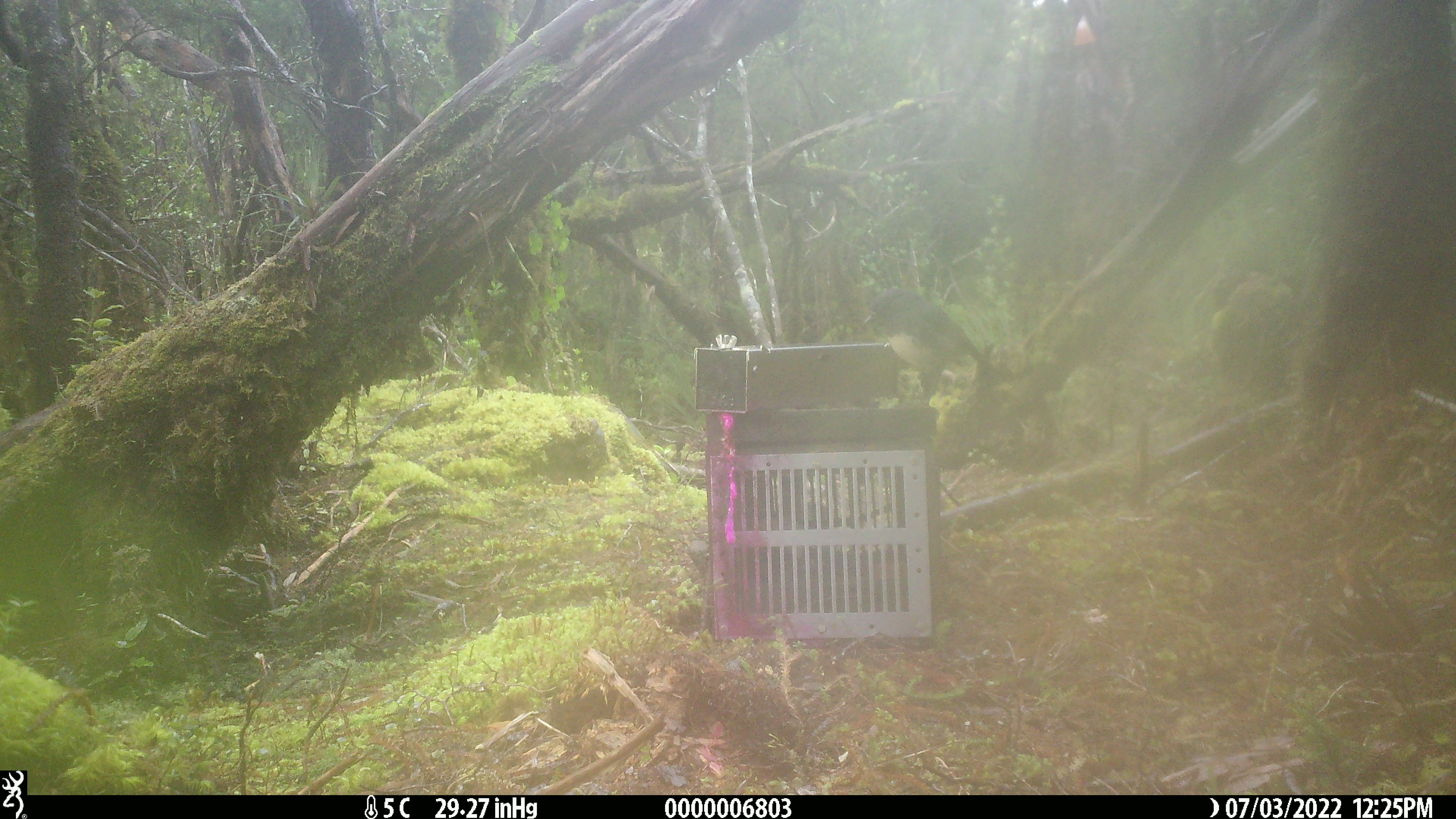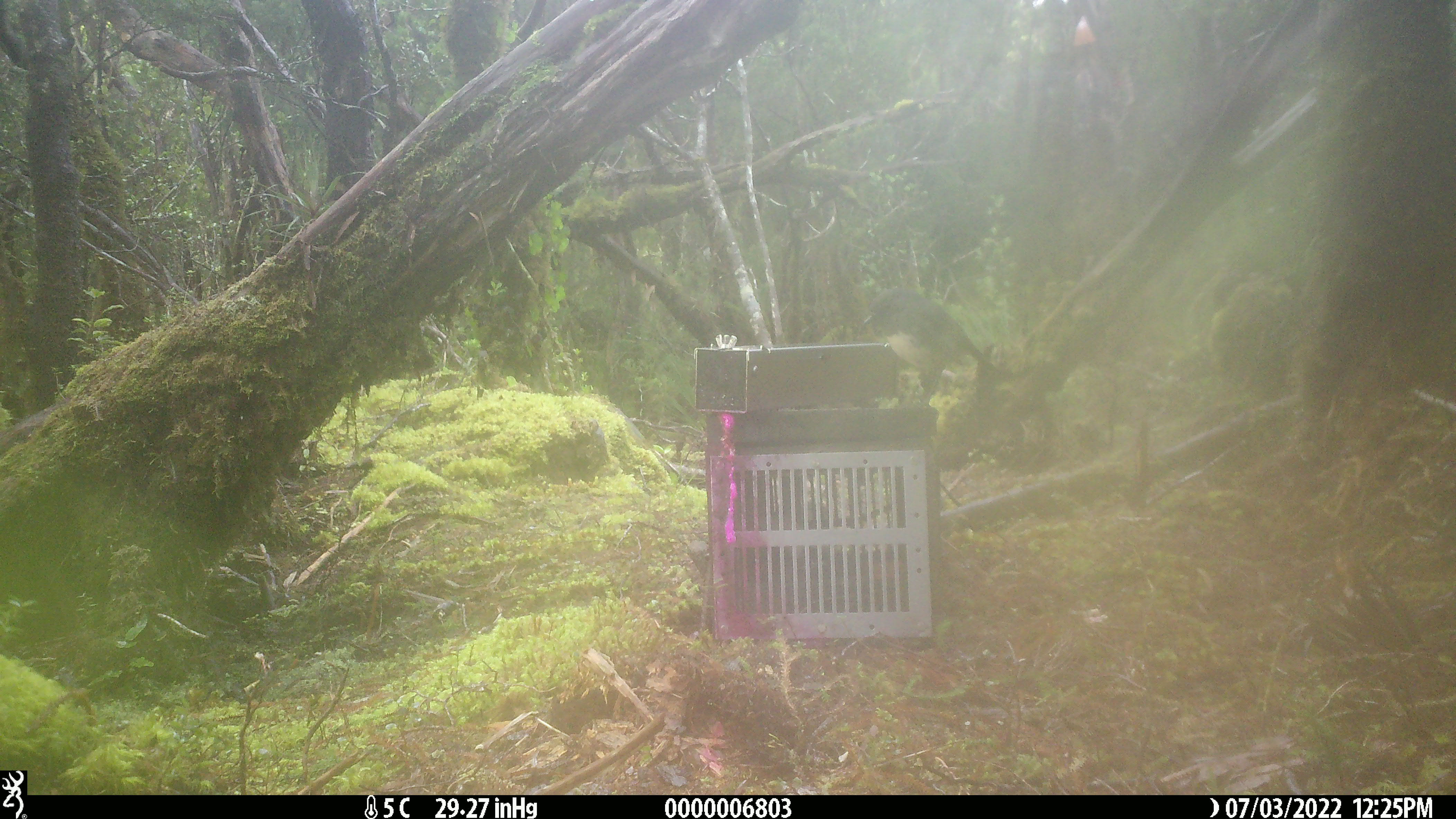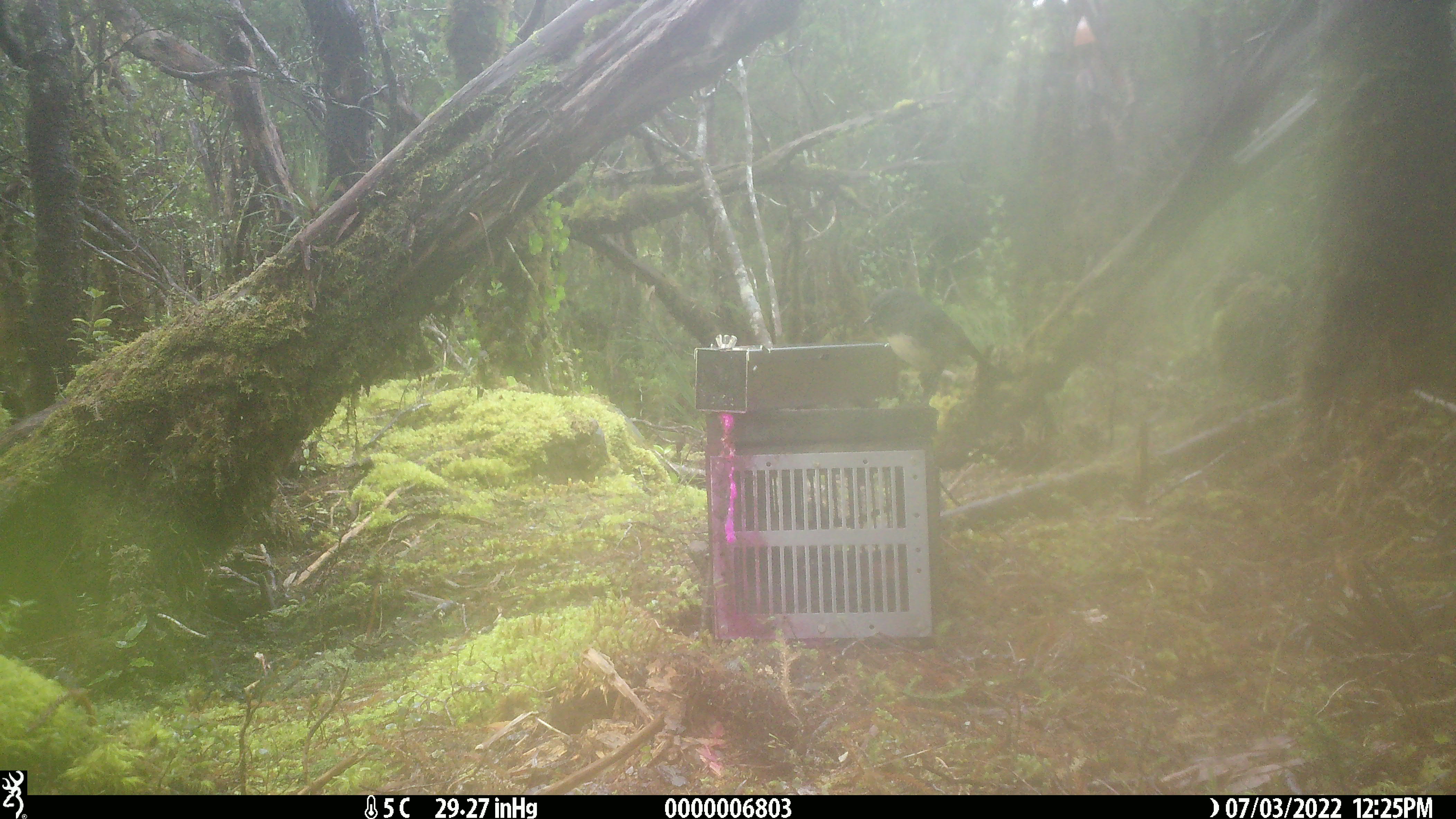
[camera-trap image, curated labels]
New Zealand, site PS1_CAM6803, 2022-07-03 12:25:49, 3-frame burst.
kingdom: Animalia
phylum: Chordata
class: Aves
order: Passeriformes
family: Petroicidae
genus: Petroica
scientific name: Petroica australis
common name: new zealand robin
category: robin